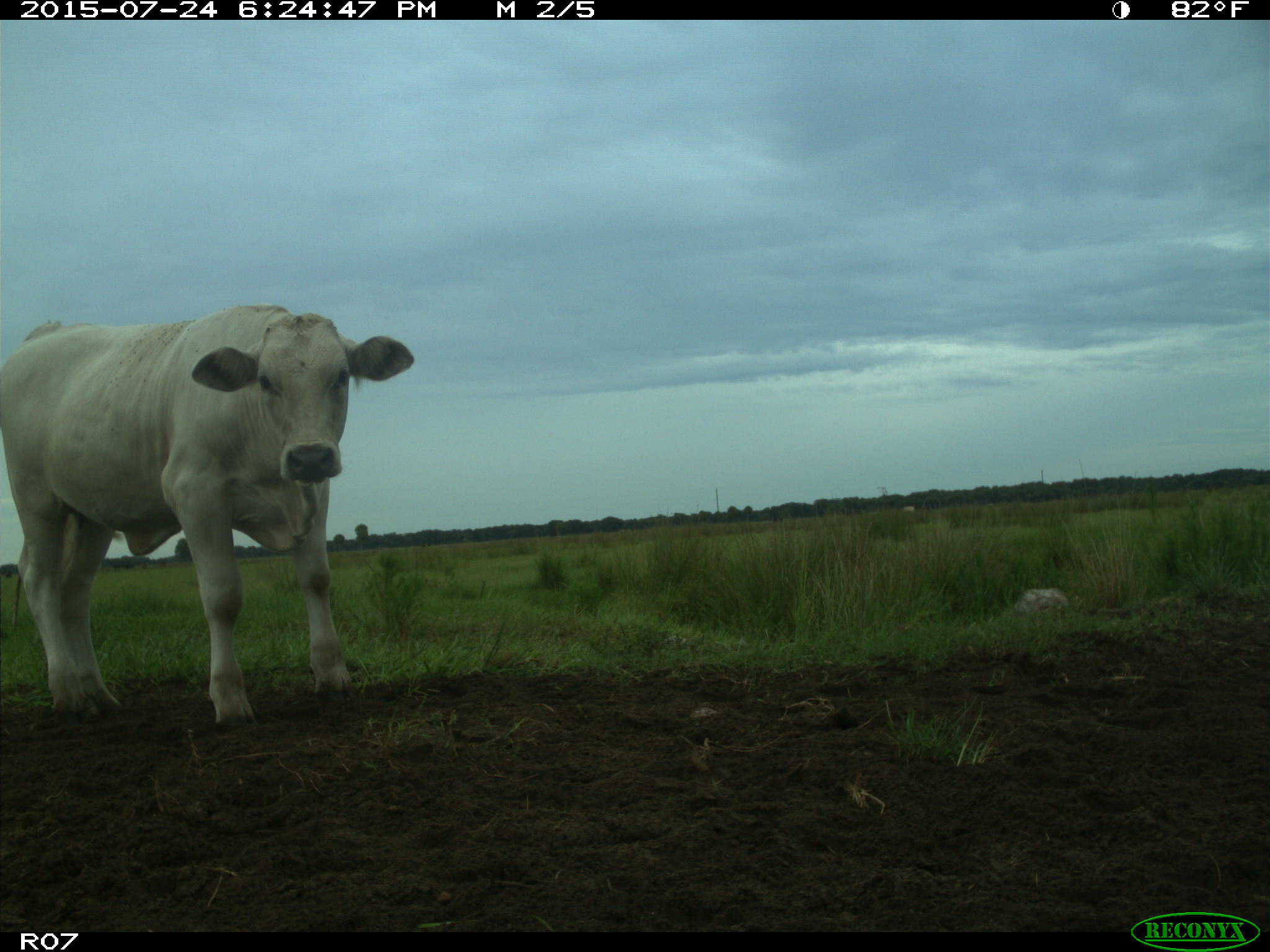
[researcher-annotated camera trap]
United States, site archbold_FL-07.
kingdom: Animalia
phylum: Chordata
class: Mammalia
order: Artiodactyla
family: Bovidae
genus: Bos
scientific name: Bos taurus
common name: domestic cow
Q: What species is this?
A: Bos taurus (domestic cow).